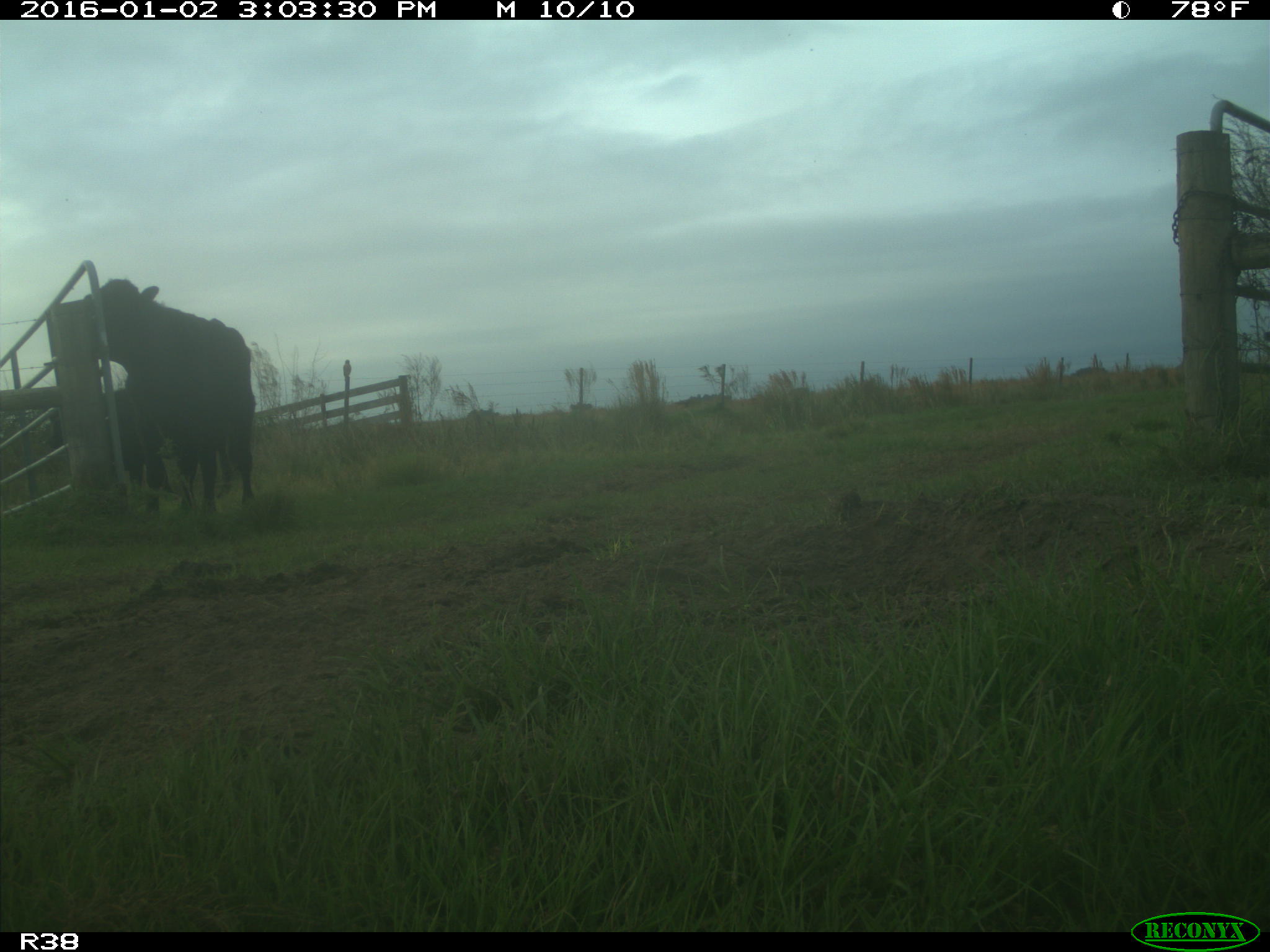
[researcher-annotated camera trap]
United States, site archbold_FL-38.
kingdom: Animalia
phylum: Chordata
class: Mammalia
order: Artiodactyla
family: Bovidae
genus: Bos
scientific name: Bos taurus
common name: domestic cow